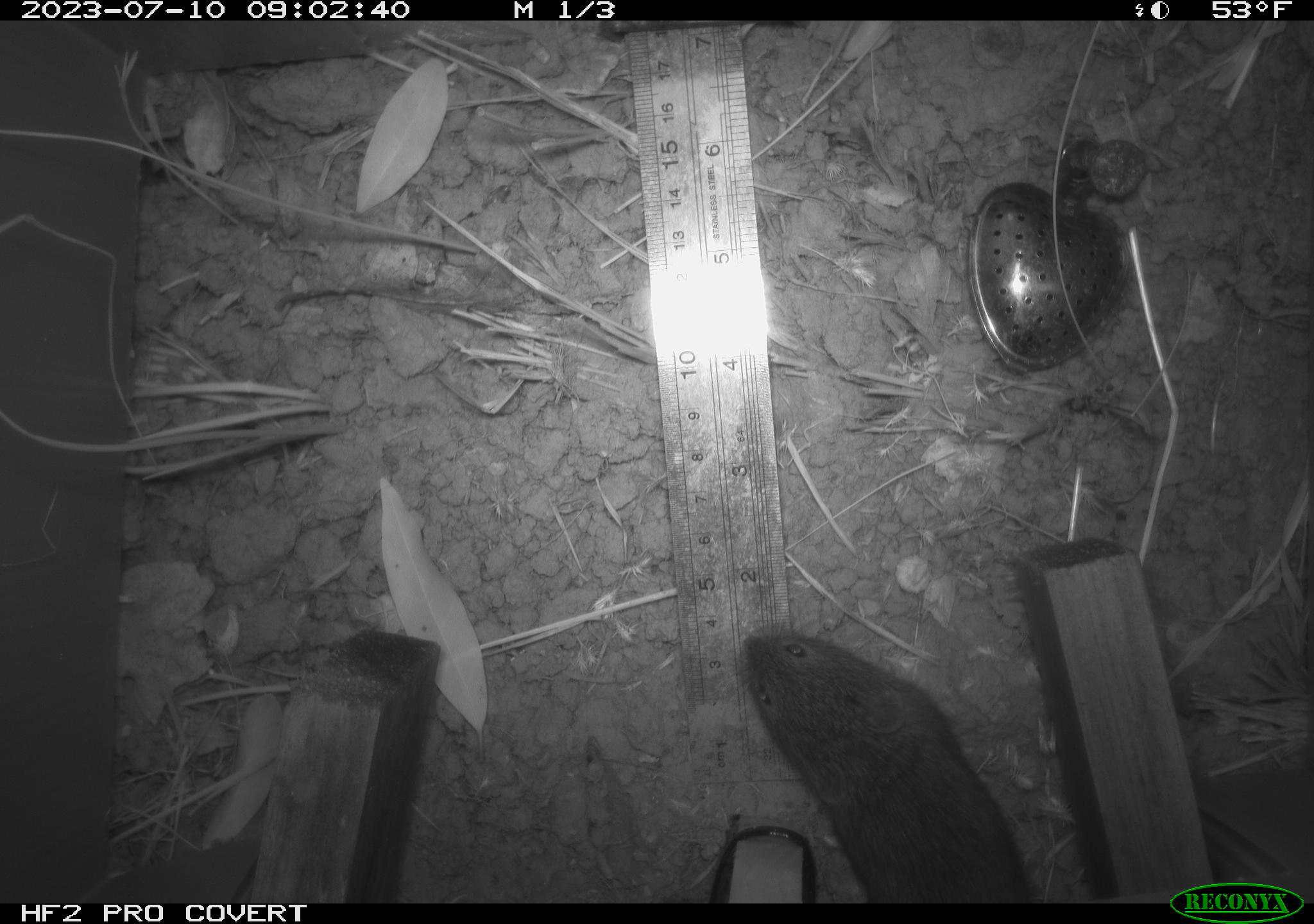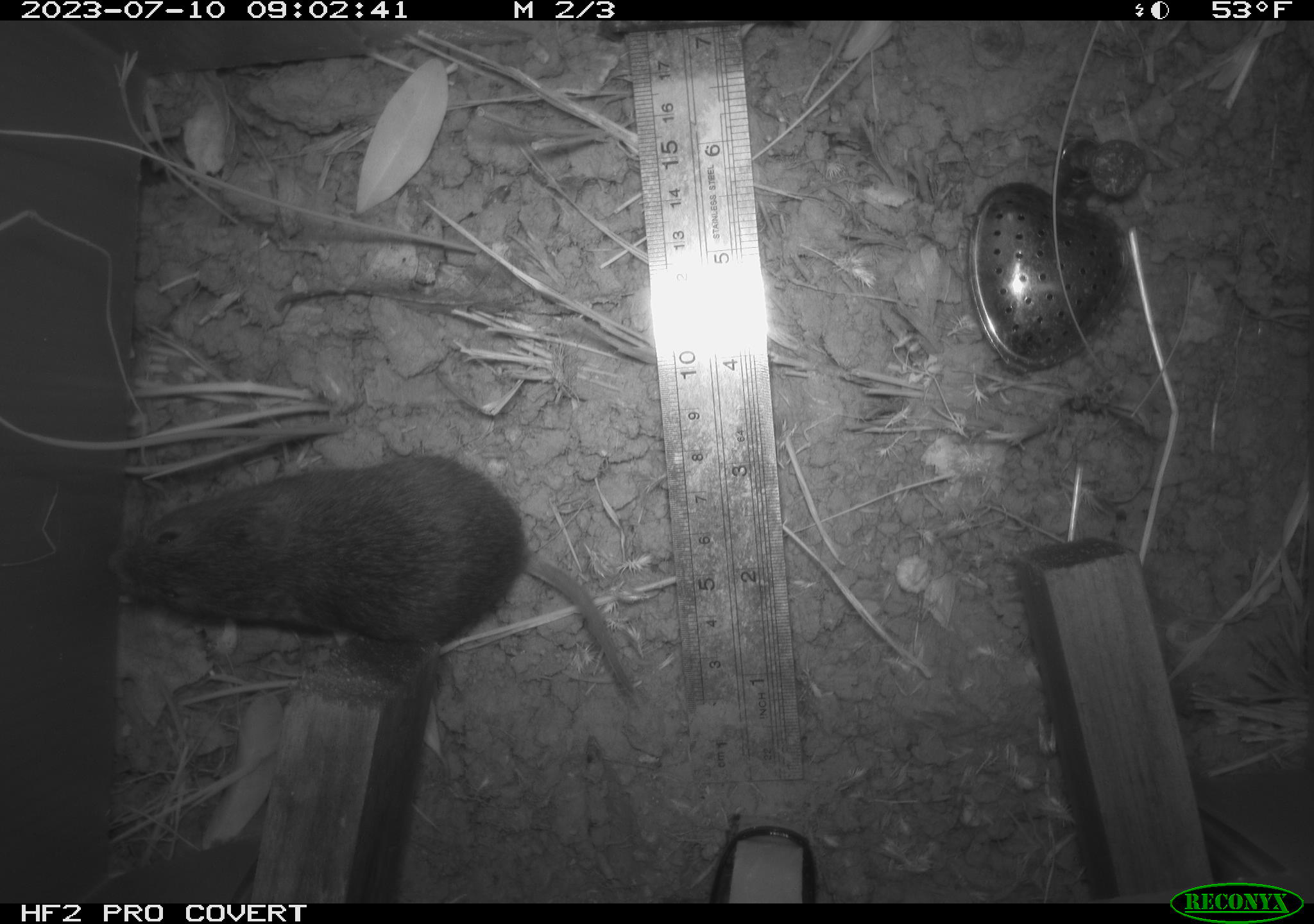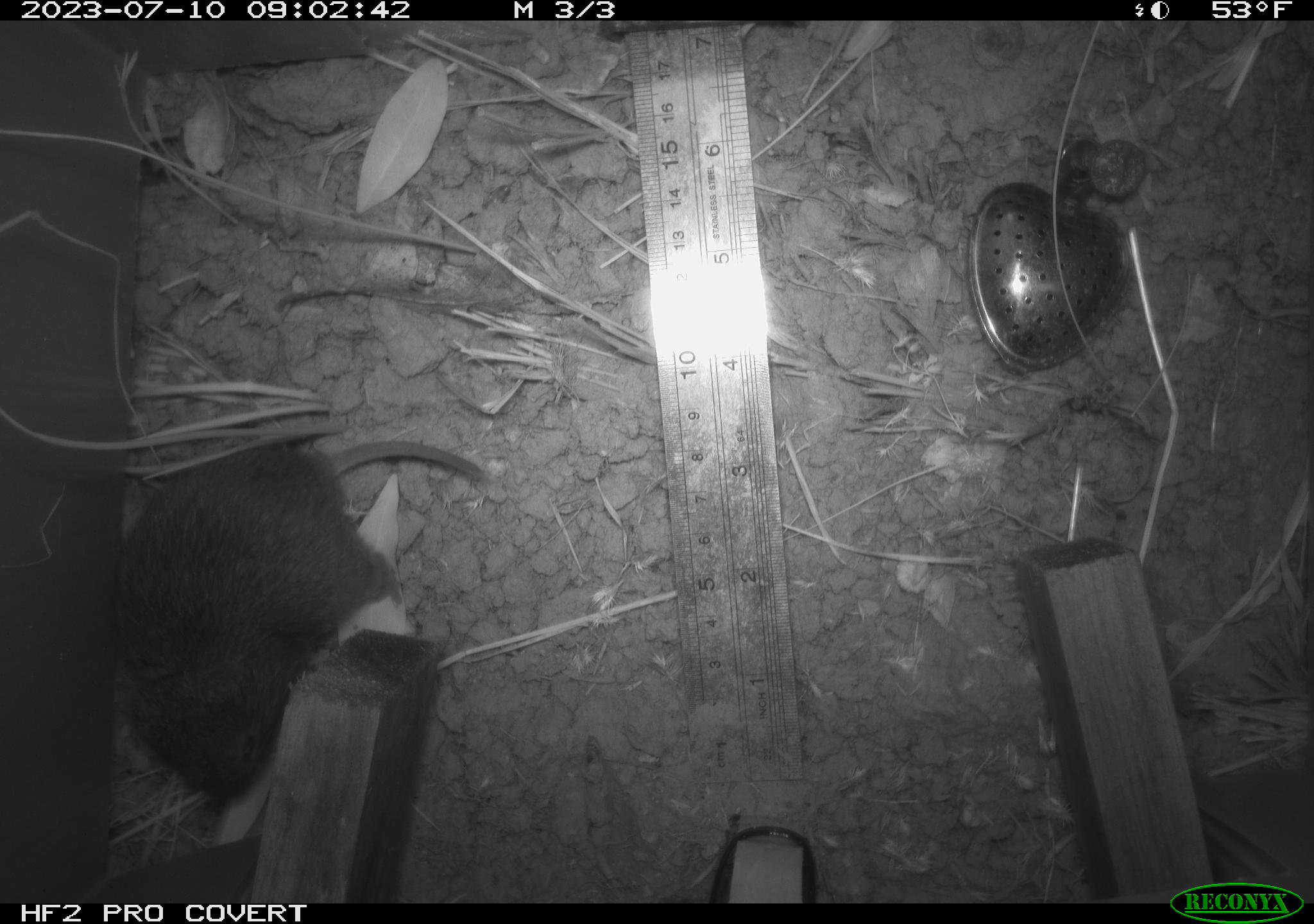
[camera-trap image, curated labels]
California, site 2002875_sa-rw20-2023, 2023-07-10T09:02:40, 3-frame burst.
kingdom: Animalia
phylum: Chordata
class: Mammalia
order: Rodentia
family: Cricetidae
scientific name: Arvicolinae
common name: voles, lemmings, and muskrats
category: arvicolinae subfamily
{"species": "arvicolinae subfamily (voles, lemmings, and muskrats) (Arvicolinae)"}